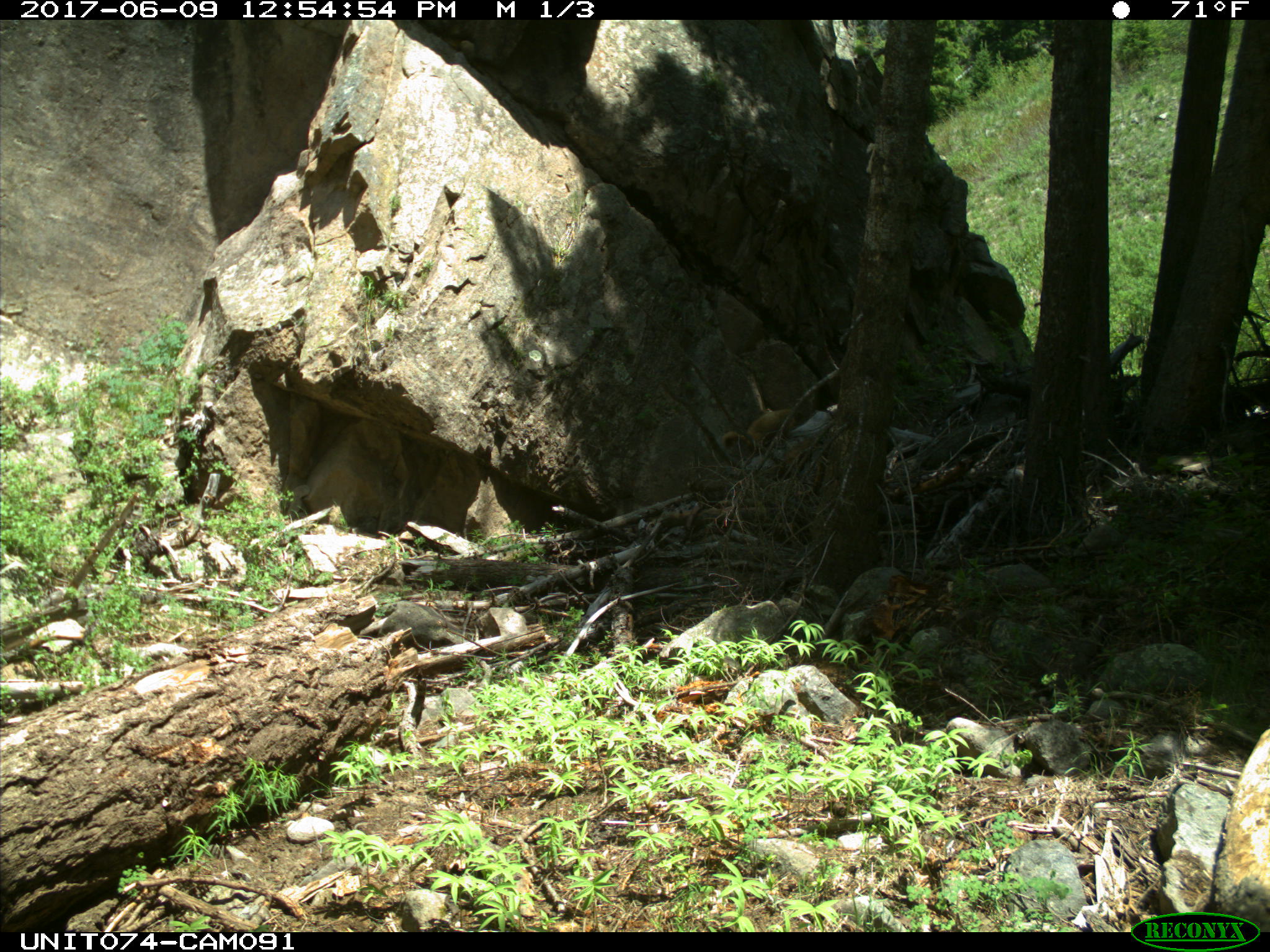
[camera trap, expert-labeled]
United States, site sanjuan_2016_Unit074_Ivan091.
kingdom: Animalia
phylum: Chordata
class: Mammalia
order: Rodentia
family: Sciuridae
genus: Marmota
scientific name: Marmota flaviventris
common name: yellow-bellied marmot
Marmota flaviventris (yellow-bellied marmot).